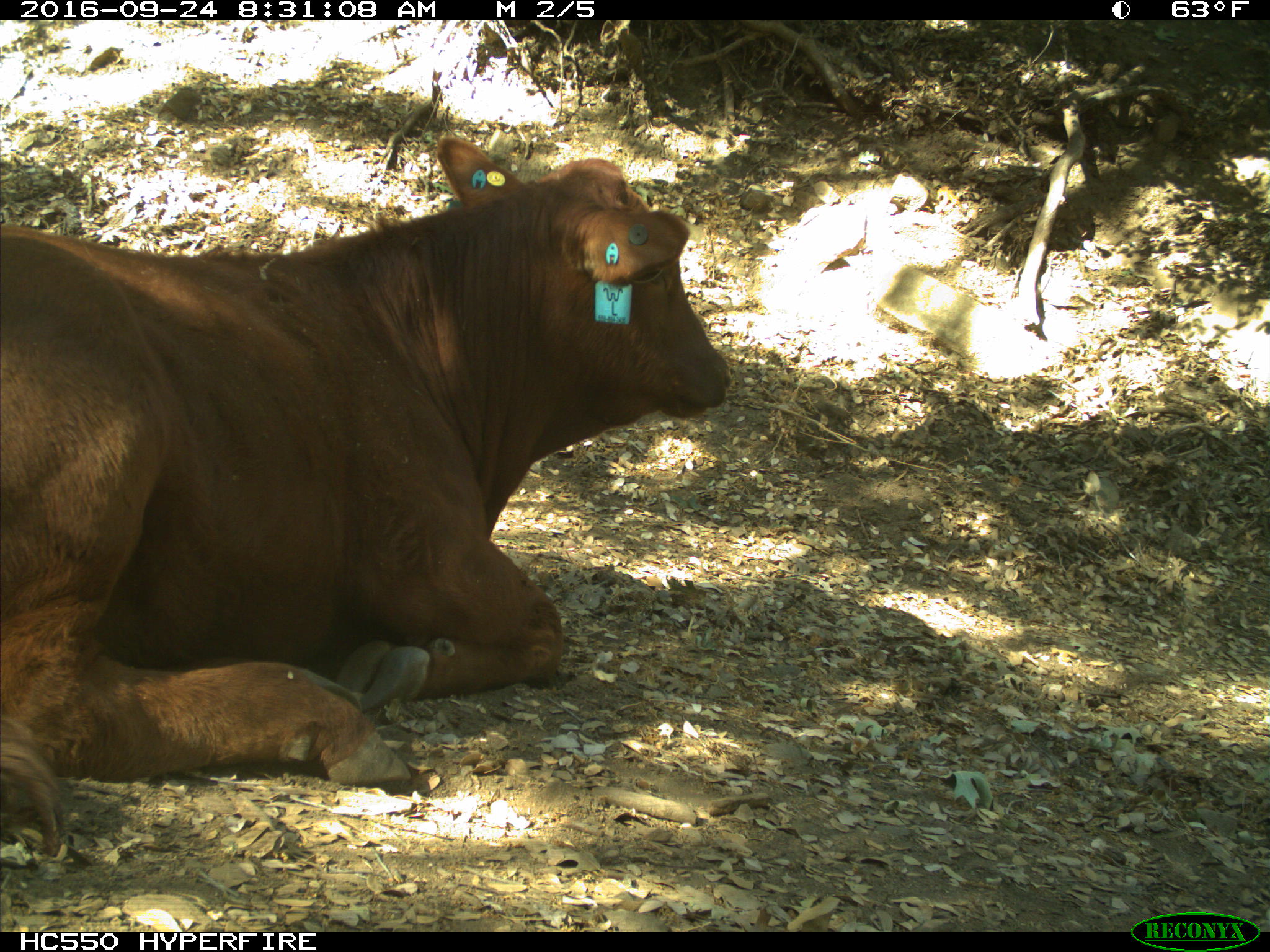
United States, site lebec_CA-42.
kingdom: Animalia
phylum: Chordata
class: Mammalia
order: Artiodactyla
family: Bovidae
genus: Bos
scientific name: Bos taurus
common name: domestic cow